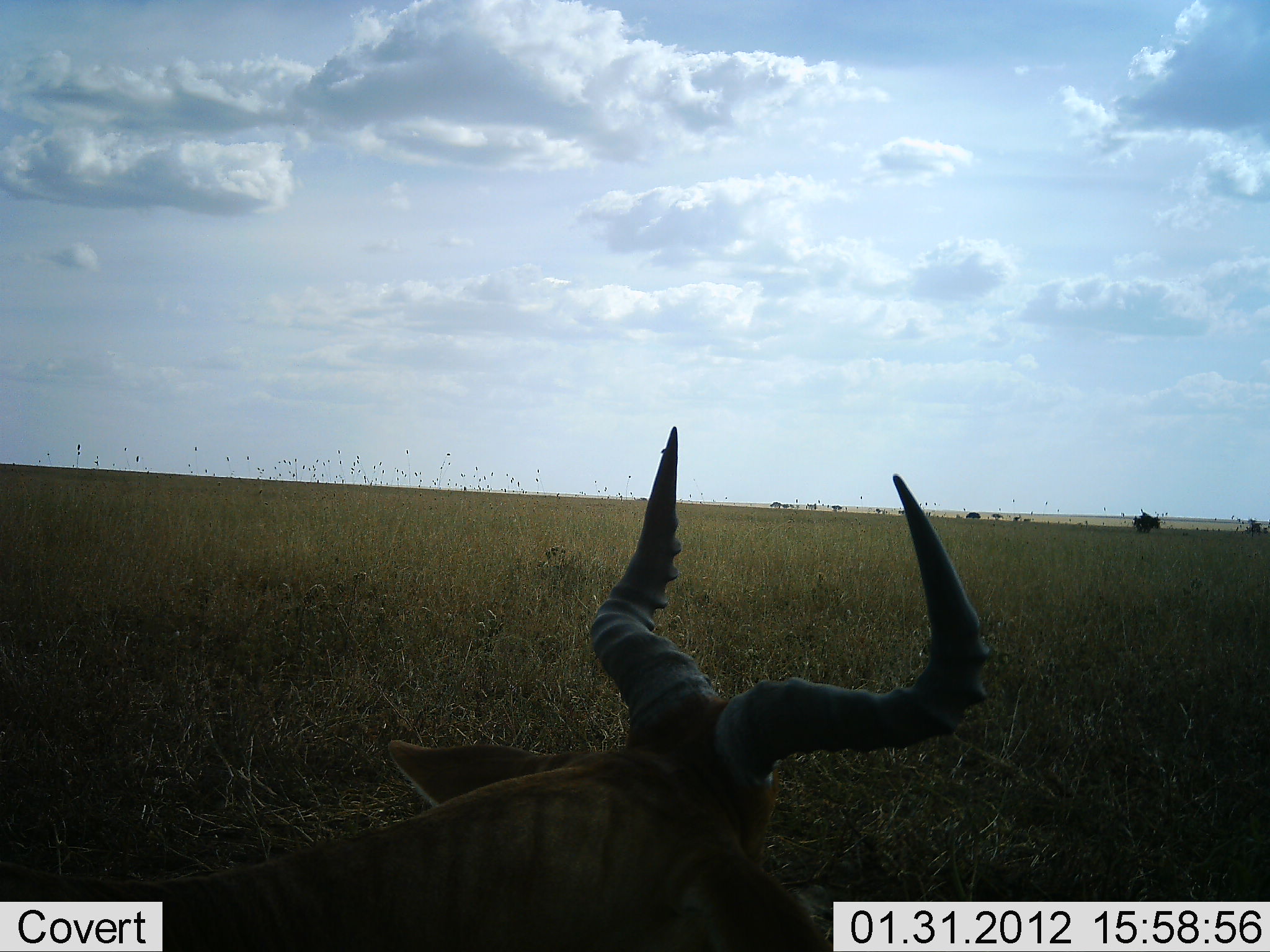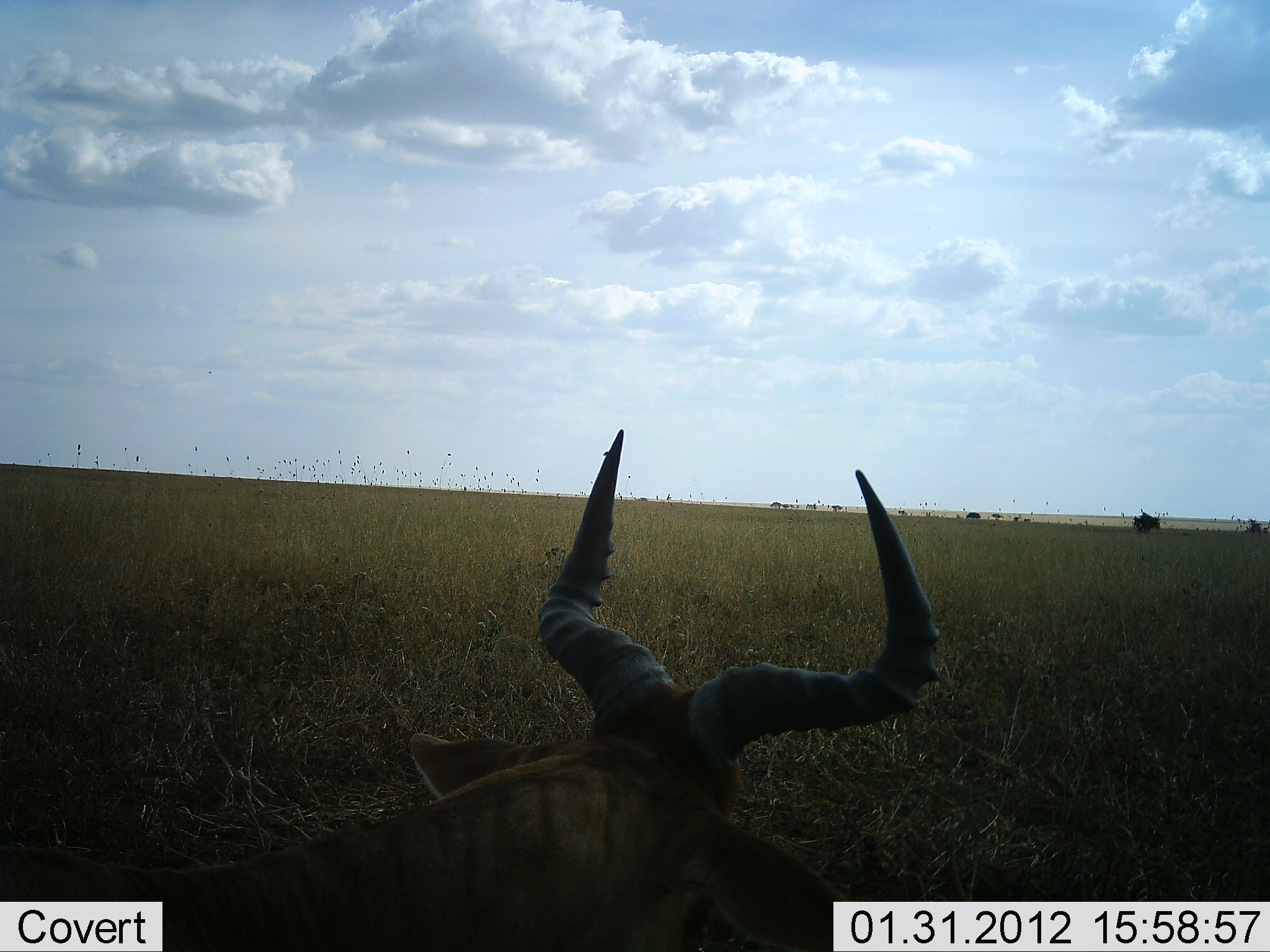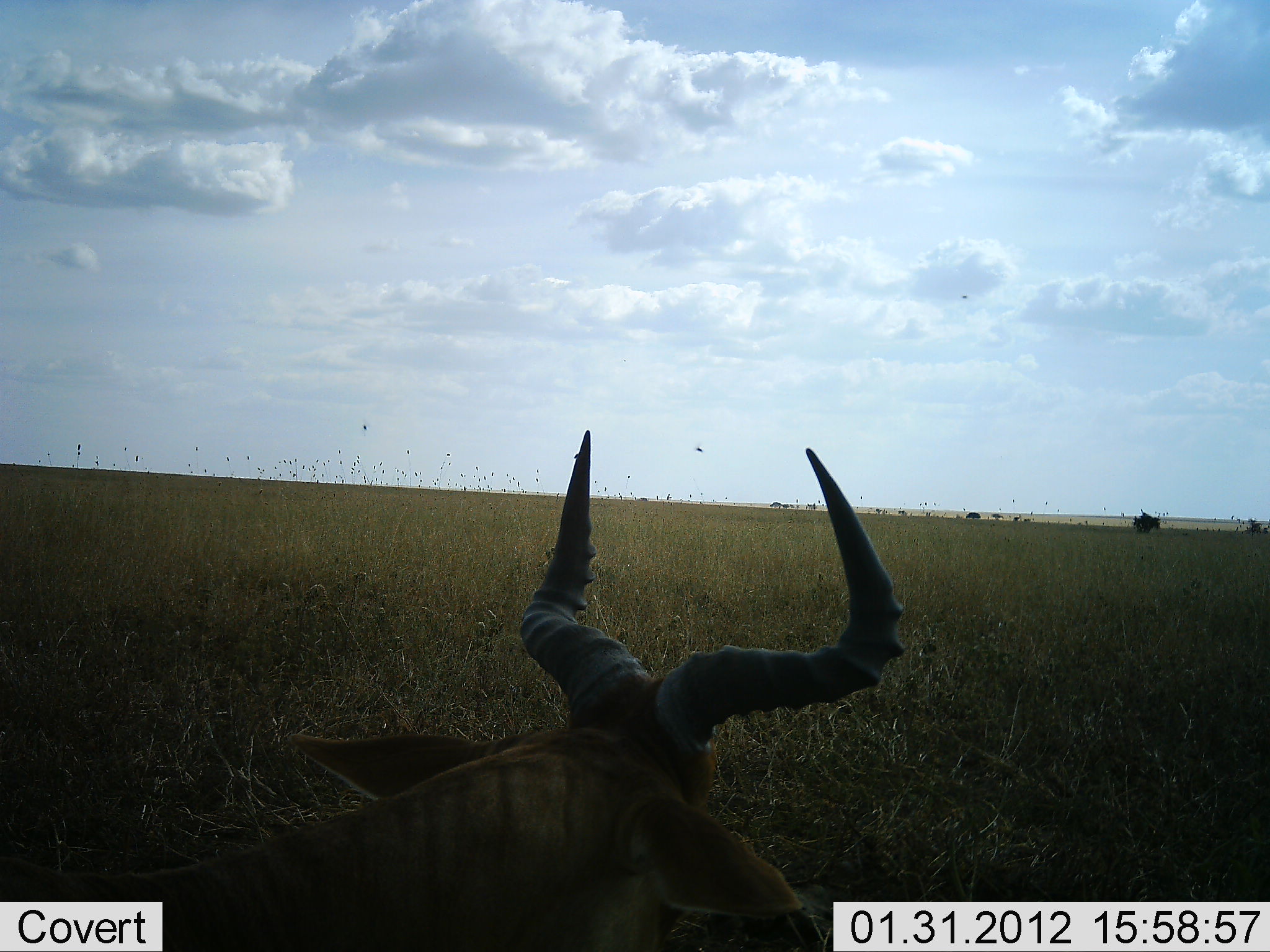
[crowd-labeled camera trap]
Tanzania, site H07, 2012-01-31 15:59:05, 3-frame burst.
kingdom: Animalia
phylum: Chordata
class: Mammalia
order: Artiodactyla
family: Bovidae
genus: Alcelaphus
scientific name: Alcelaphus buselaphus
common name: hartebeest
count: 1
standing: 16%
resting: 74%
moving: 11%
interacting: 0%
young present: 0%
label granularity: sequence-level